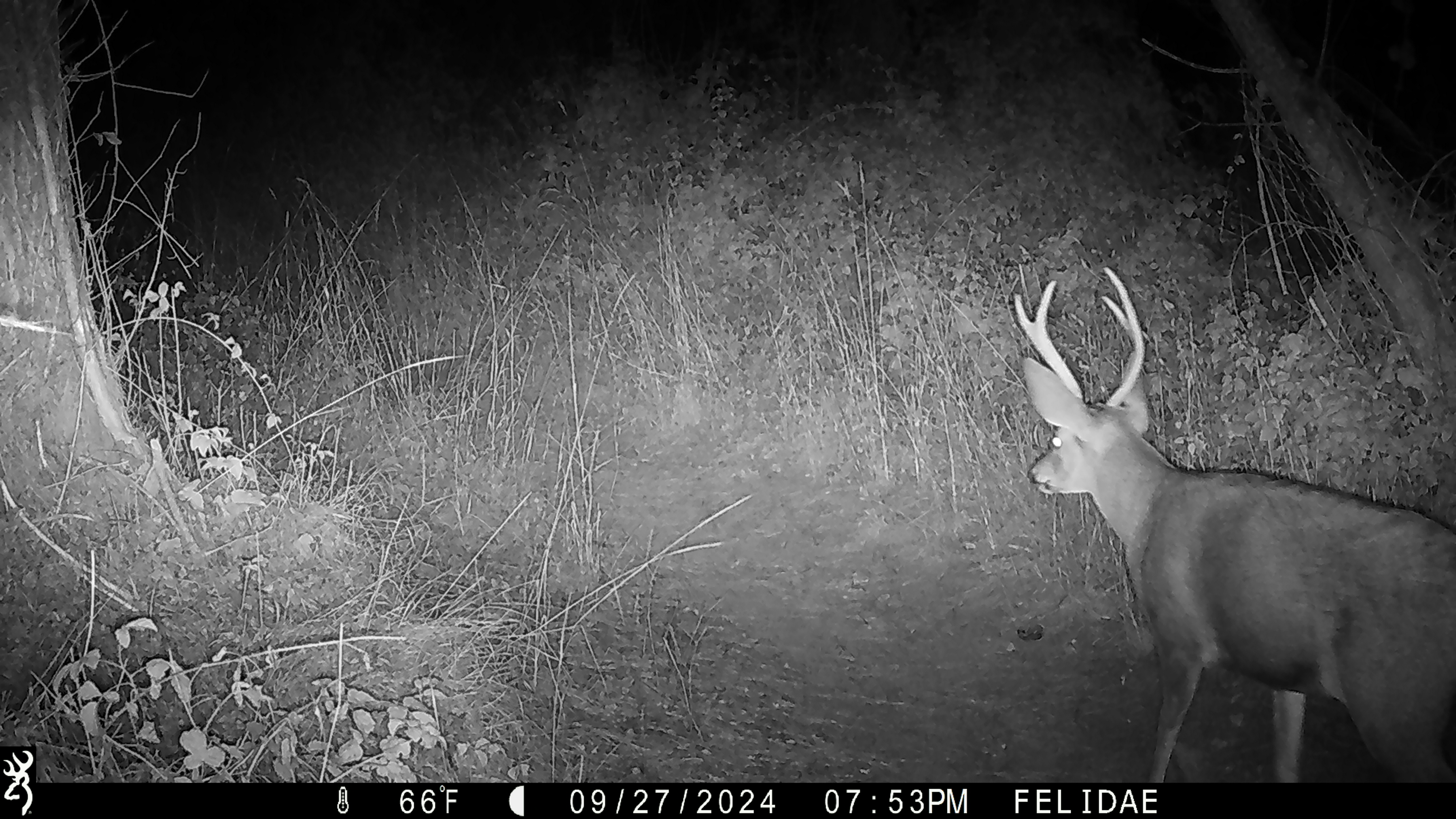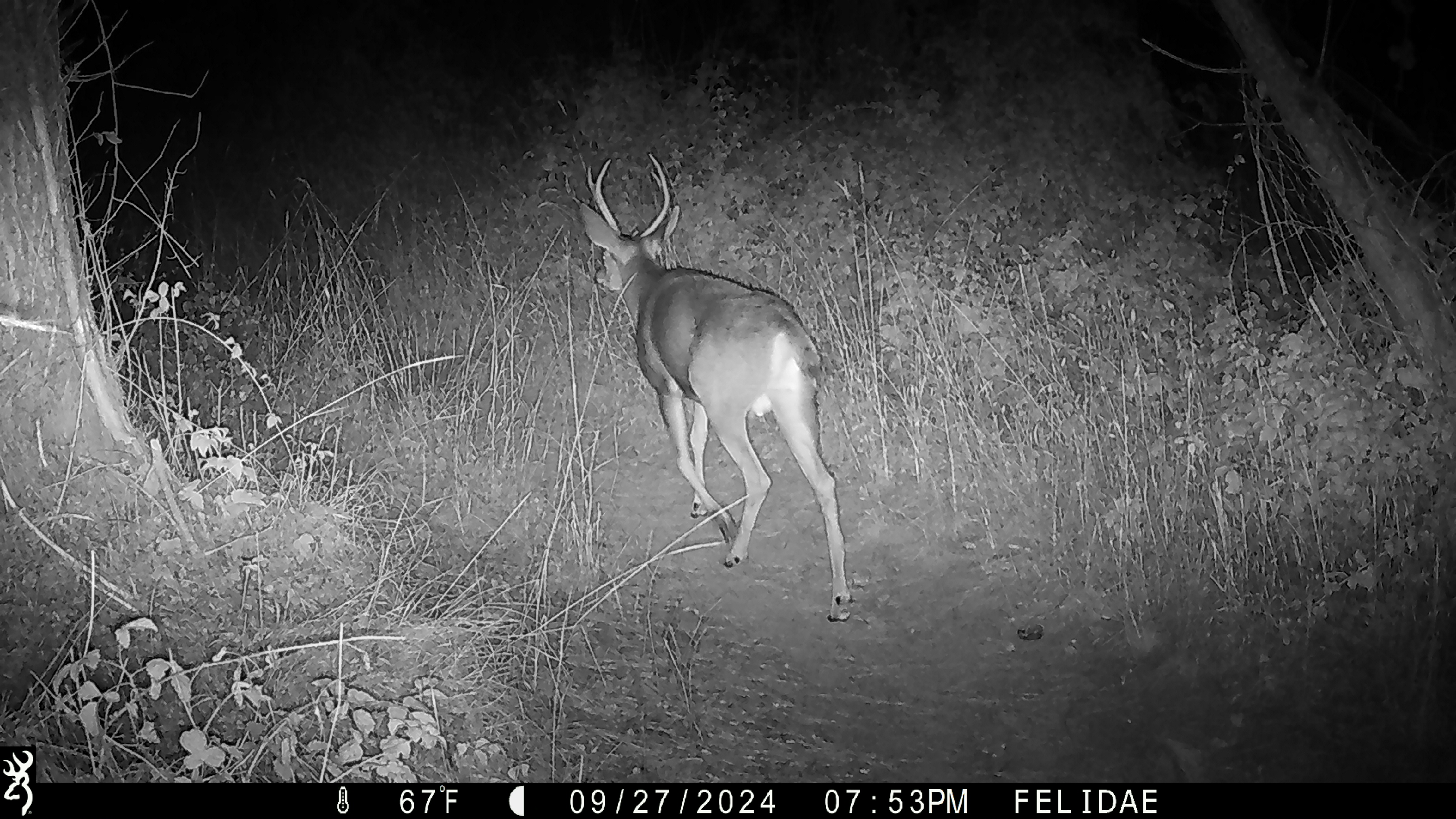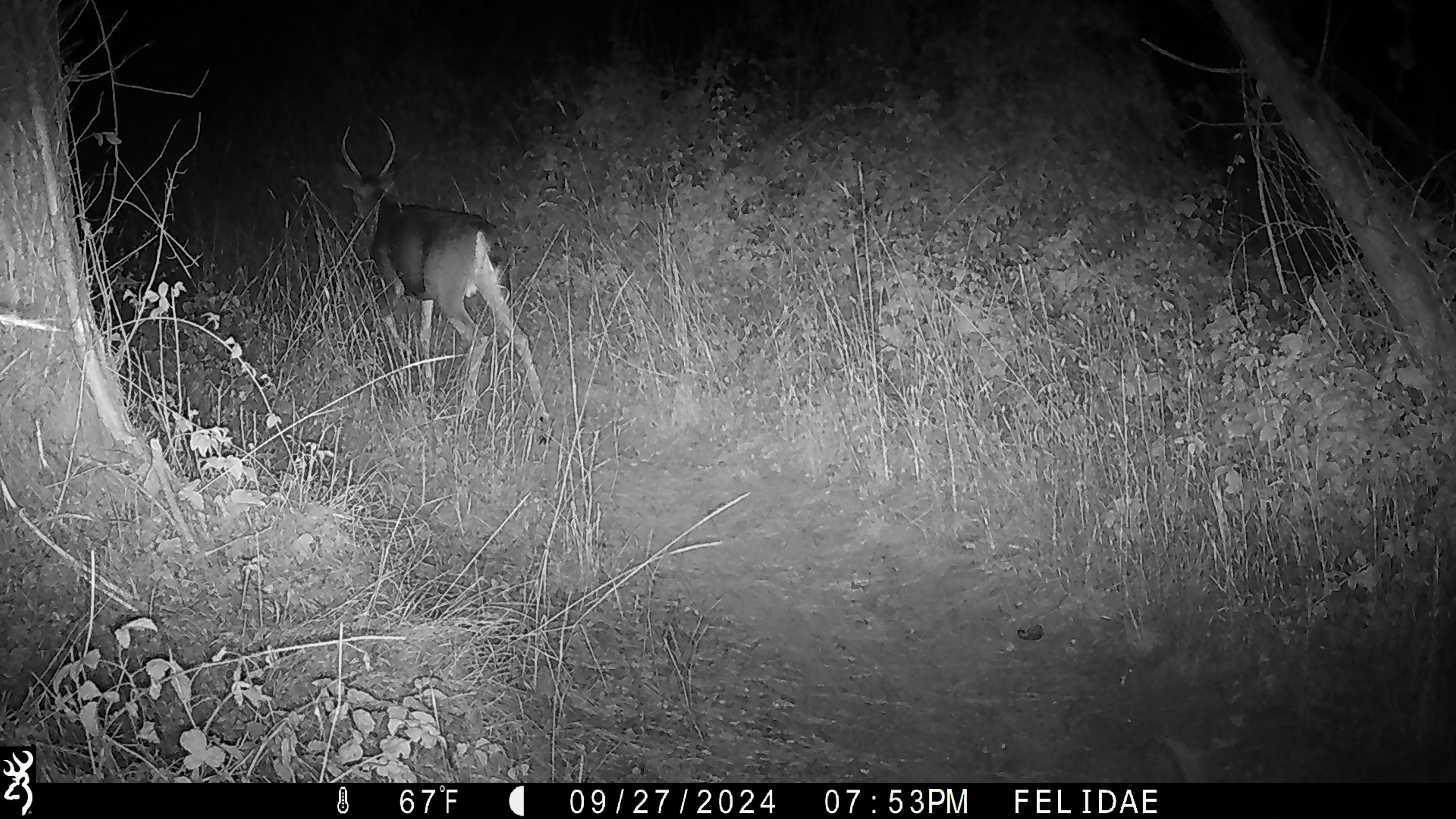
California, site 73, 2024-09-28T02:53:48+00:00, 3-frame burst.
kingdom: Animalia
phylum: Chordata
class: Mammalia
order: Artiodactyla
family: Cervidae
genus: Odocoileus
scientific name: Odocoileus hemionus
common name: mule deer